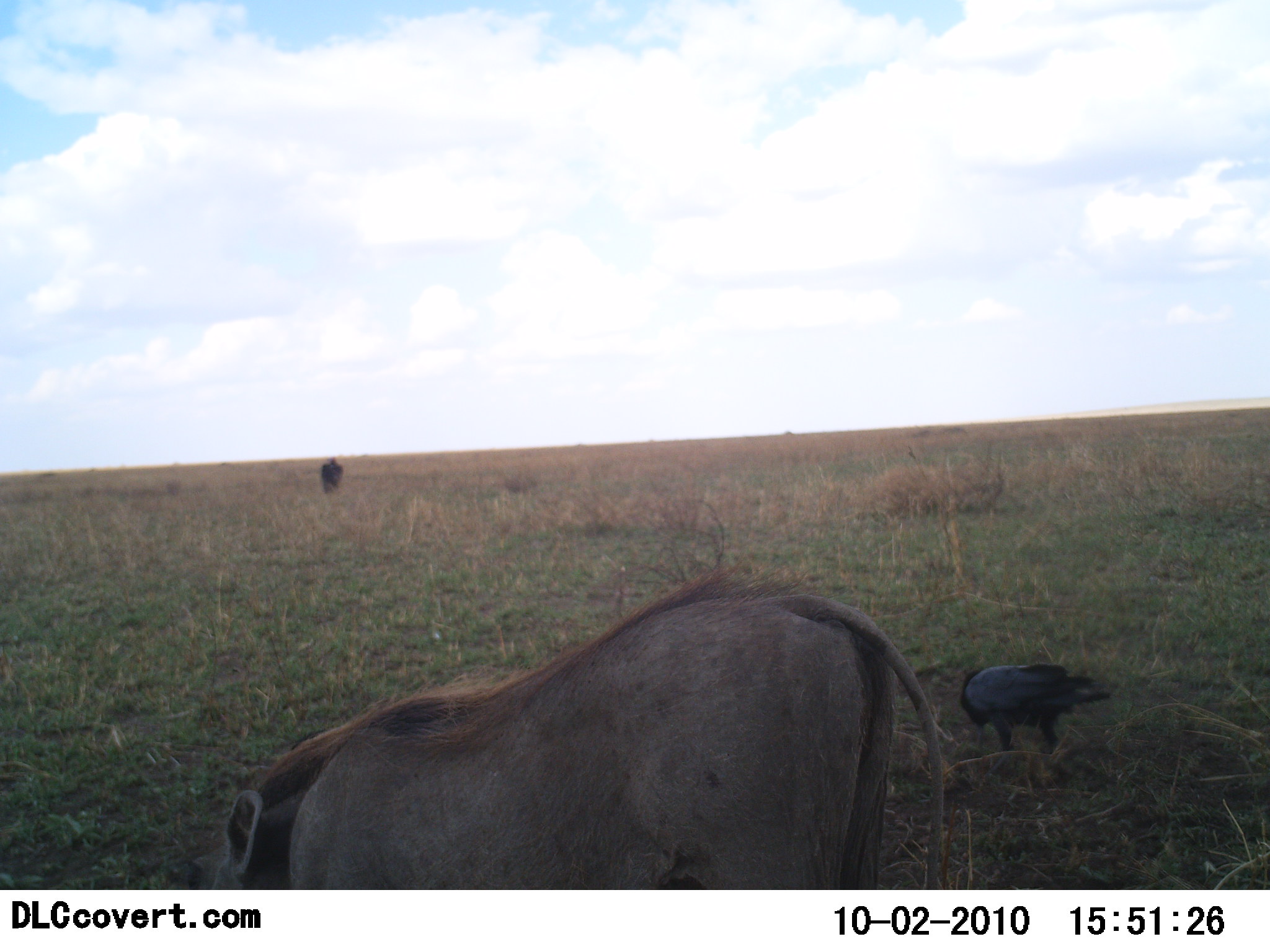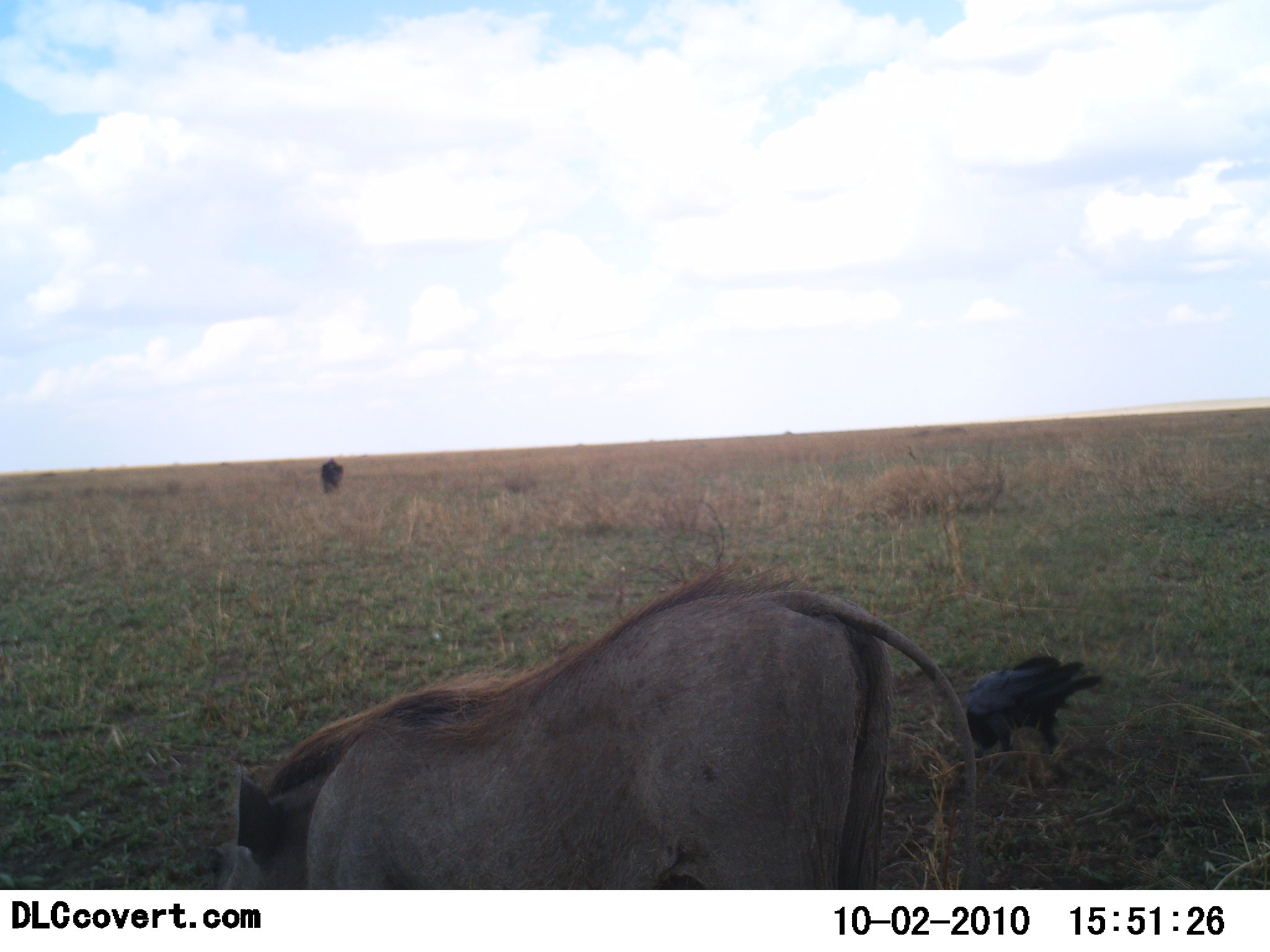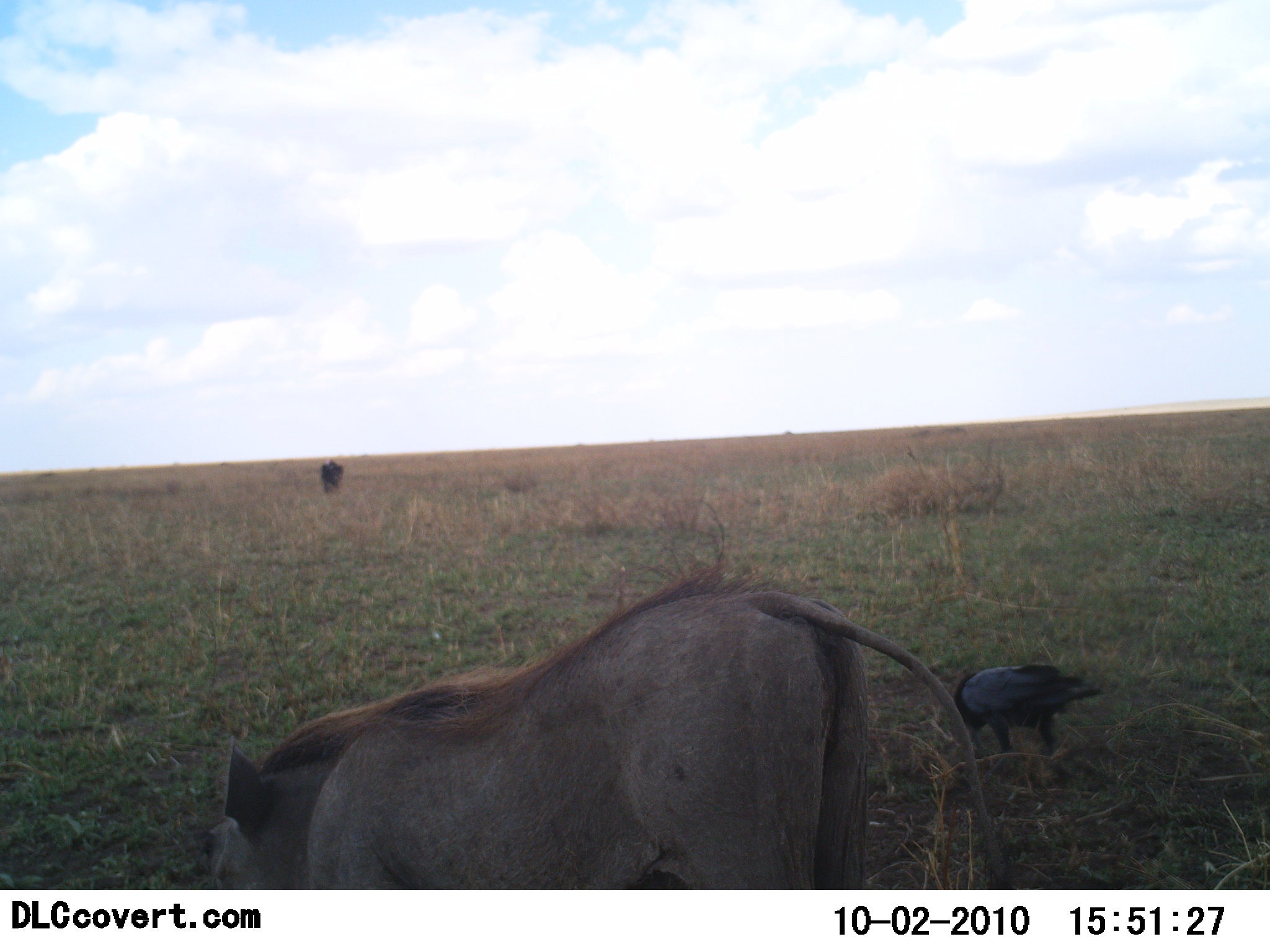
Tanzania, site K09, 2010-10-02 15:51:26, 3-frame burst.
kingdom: Animalia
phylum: Chordata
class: Aves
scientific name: Aves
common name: bird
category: otherbird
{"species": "otherbird (bird) (Aves)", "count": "1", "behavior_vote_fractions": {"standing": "43%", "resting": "0%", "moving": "0%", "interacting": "0%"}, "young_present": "0%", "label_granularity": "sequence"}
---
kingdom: Animalia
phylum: Chordata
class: Mammalia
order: Artiodactyla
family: Suidae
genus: Phacochoerus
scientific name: Phacochoerus africanus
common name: warthog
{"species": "warthog (Phacochoerus africanus)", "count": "1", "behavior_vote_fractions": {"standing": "31%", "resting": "0%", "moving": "6%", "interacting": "0%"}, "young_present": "0%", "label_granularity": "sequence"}